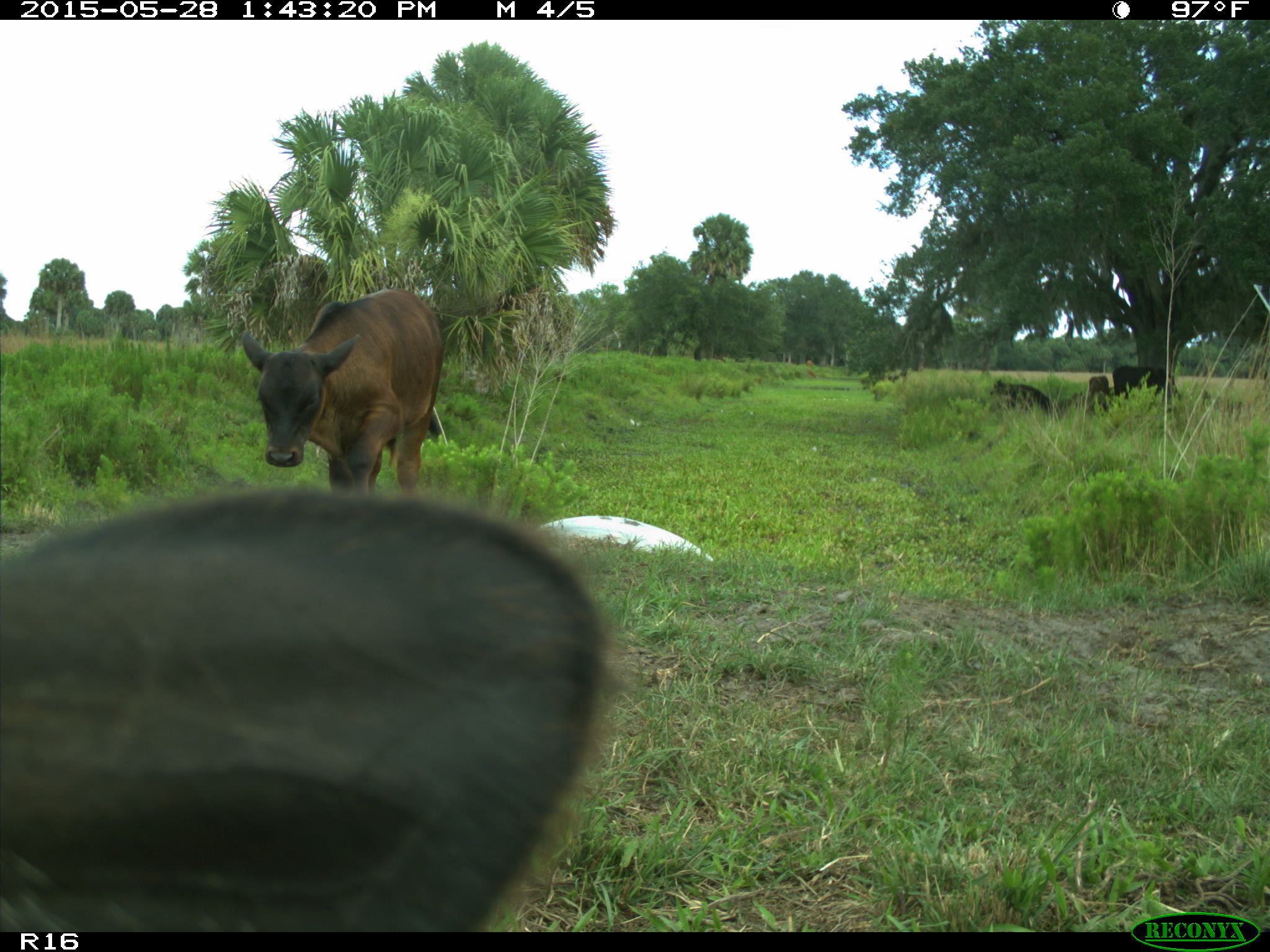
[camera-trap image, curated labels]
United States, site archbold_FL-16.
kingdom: Animalia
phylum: Chordata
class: Mammalia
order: Artiodactyla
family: Bovidae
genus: Bos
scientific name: Bos taurus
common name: domestic cow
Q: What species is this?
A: Bos taurus (domestic cow).